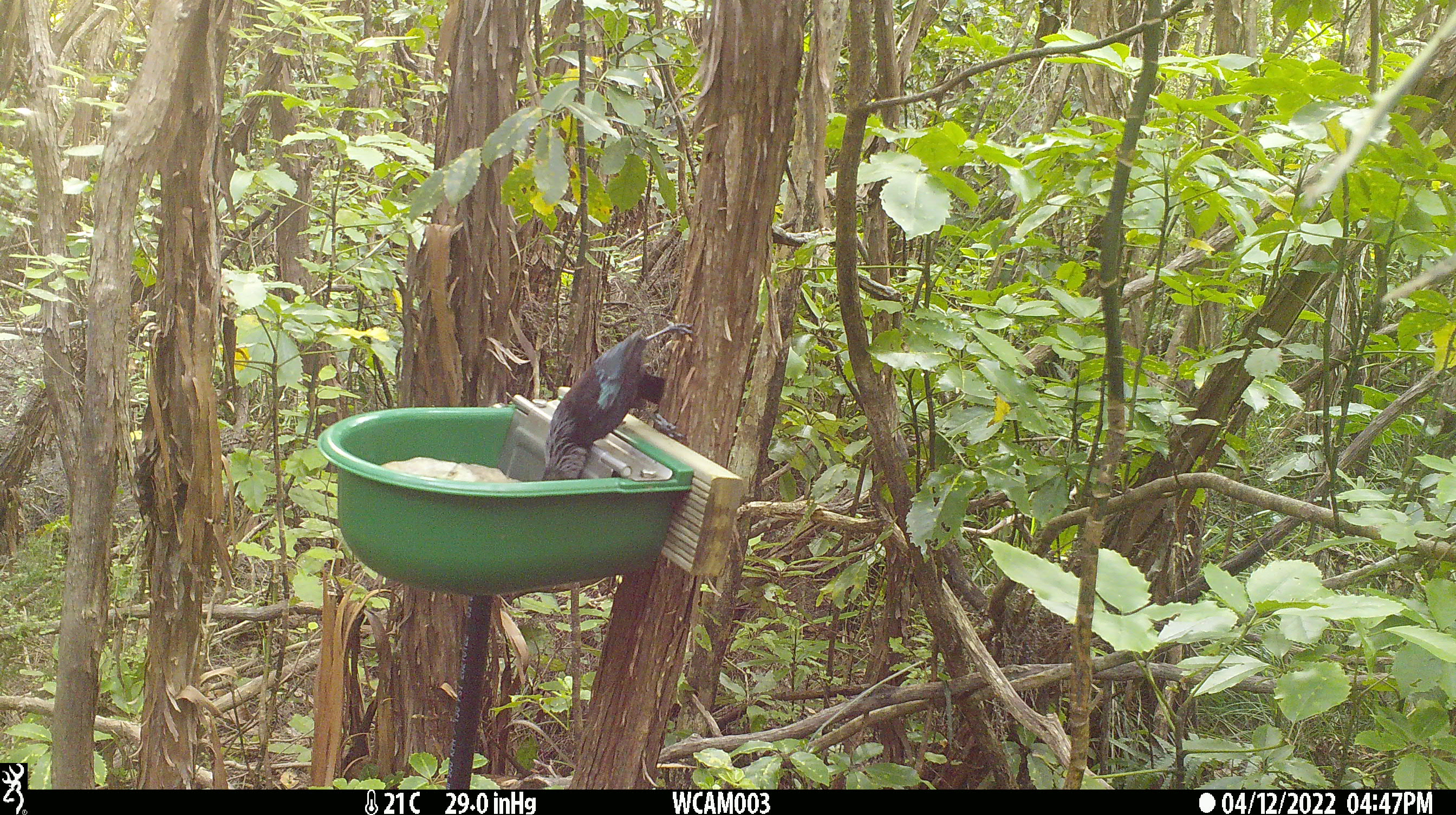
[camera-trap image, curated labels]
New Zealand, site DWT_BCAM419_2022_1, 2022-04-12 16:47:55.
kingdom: Animalia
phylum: Chordata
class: Aves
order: Passeriformes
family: Meliphagidae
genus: Prosthemadera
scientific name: Prosthemadera novaeseelandiae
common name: tui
Tui (Prosthemadera novaeseelandiae).